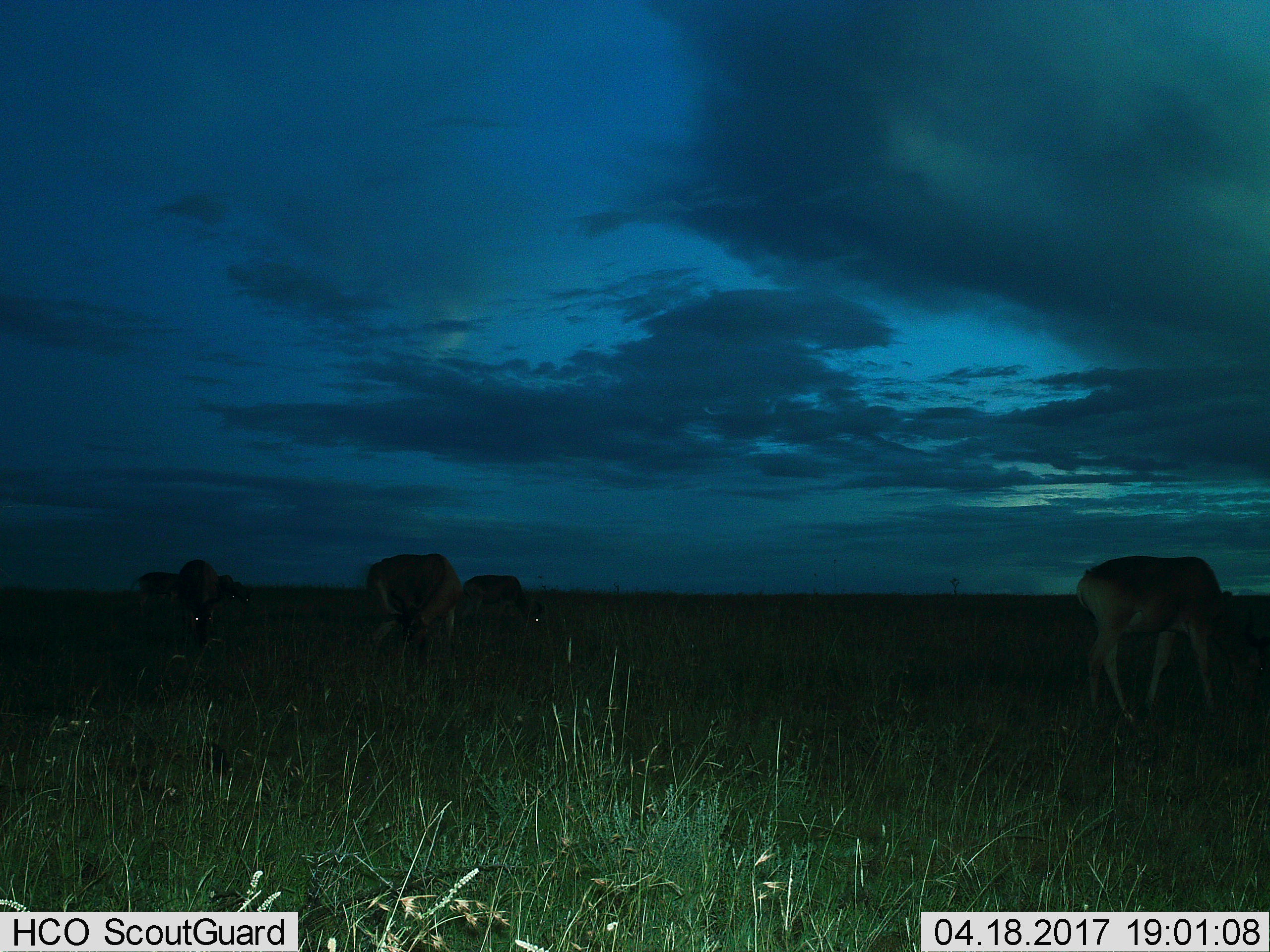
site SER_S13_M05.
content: unidentified animal